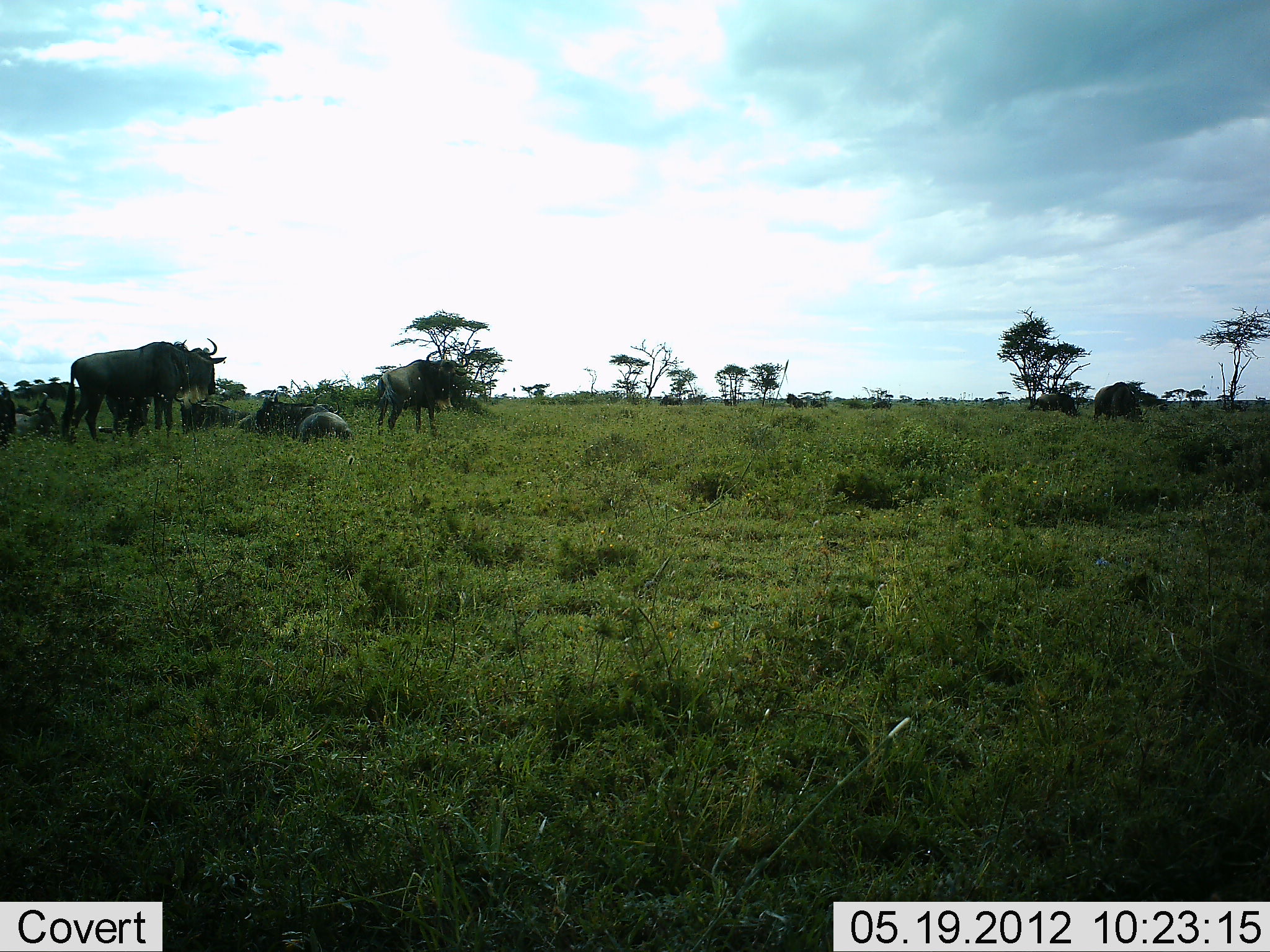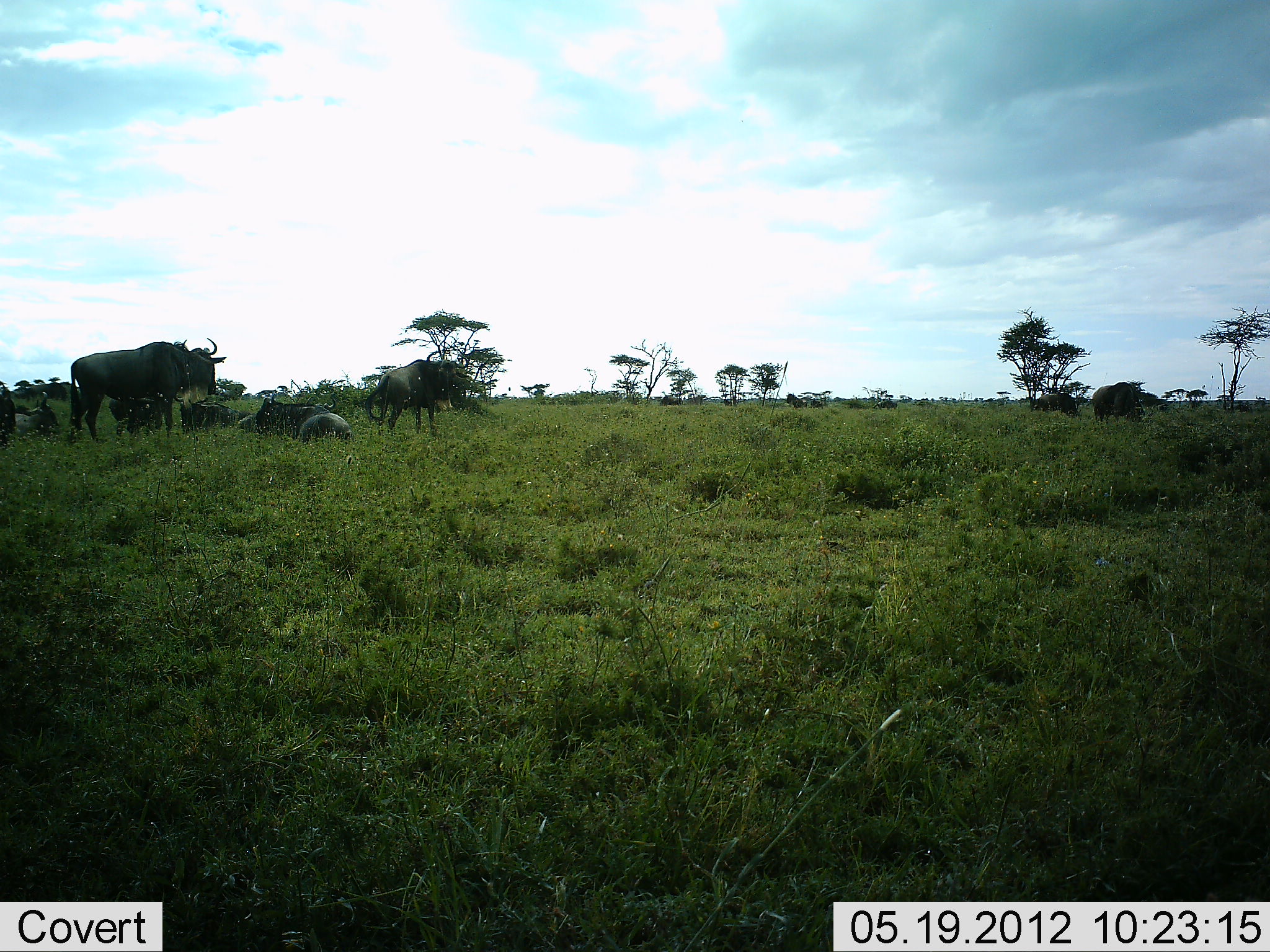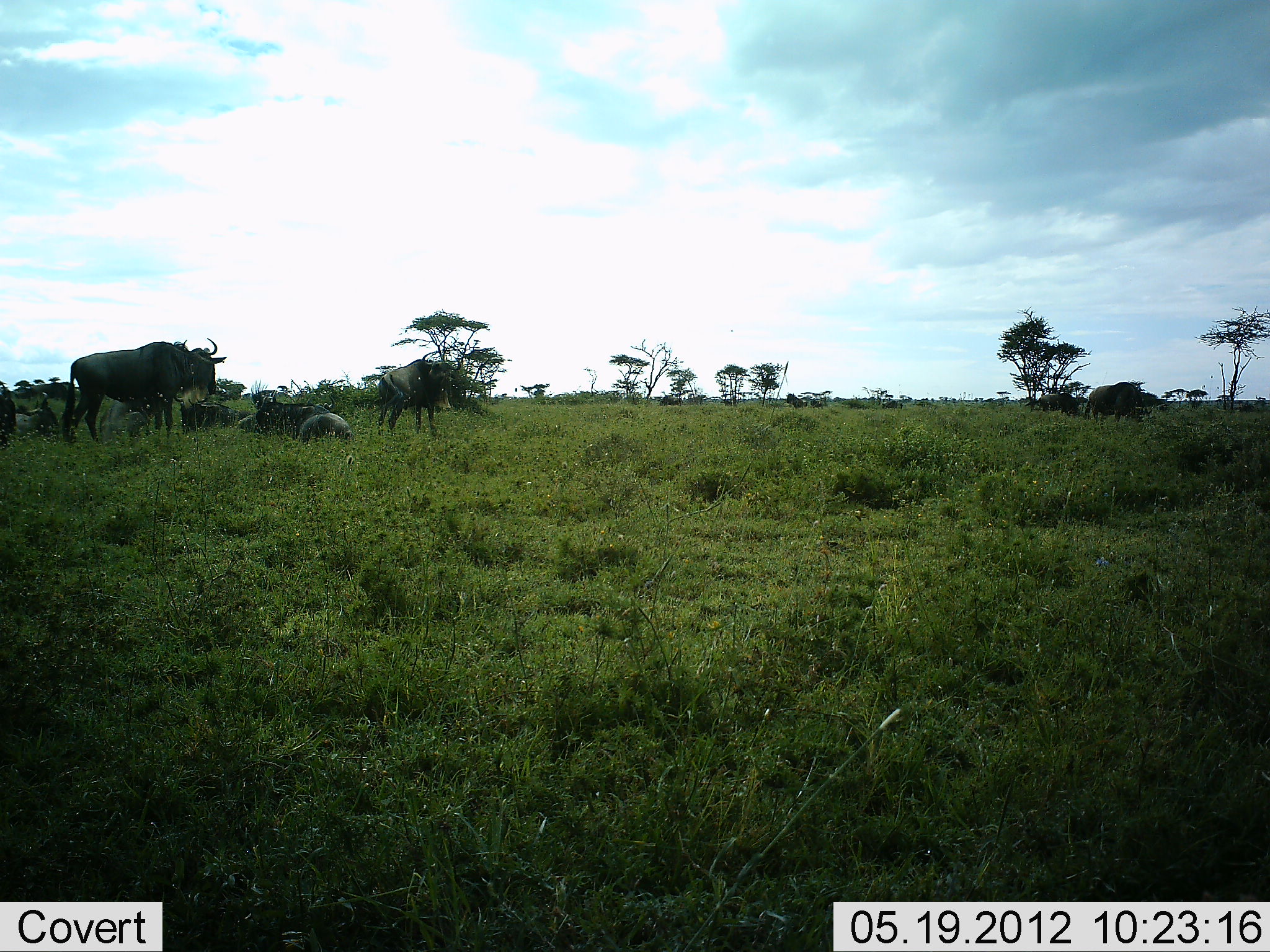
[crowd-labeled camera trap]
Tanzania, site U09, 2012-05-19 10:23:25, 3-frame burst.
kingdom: Animalia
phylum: Chordata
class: Mammalia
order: Artiodactyla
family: Bovidae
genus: Connochaetes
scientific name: Connochaetes taurinus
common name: blue wildebeest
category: wildebeest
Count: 8.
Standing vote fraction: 82%.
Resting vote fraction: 100%.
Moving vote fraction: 0%.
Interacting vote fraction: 0%.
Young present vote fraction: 0%.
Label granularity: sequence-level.